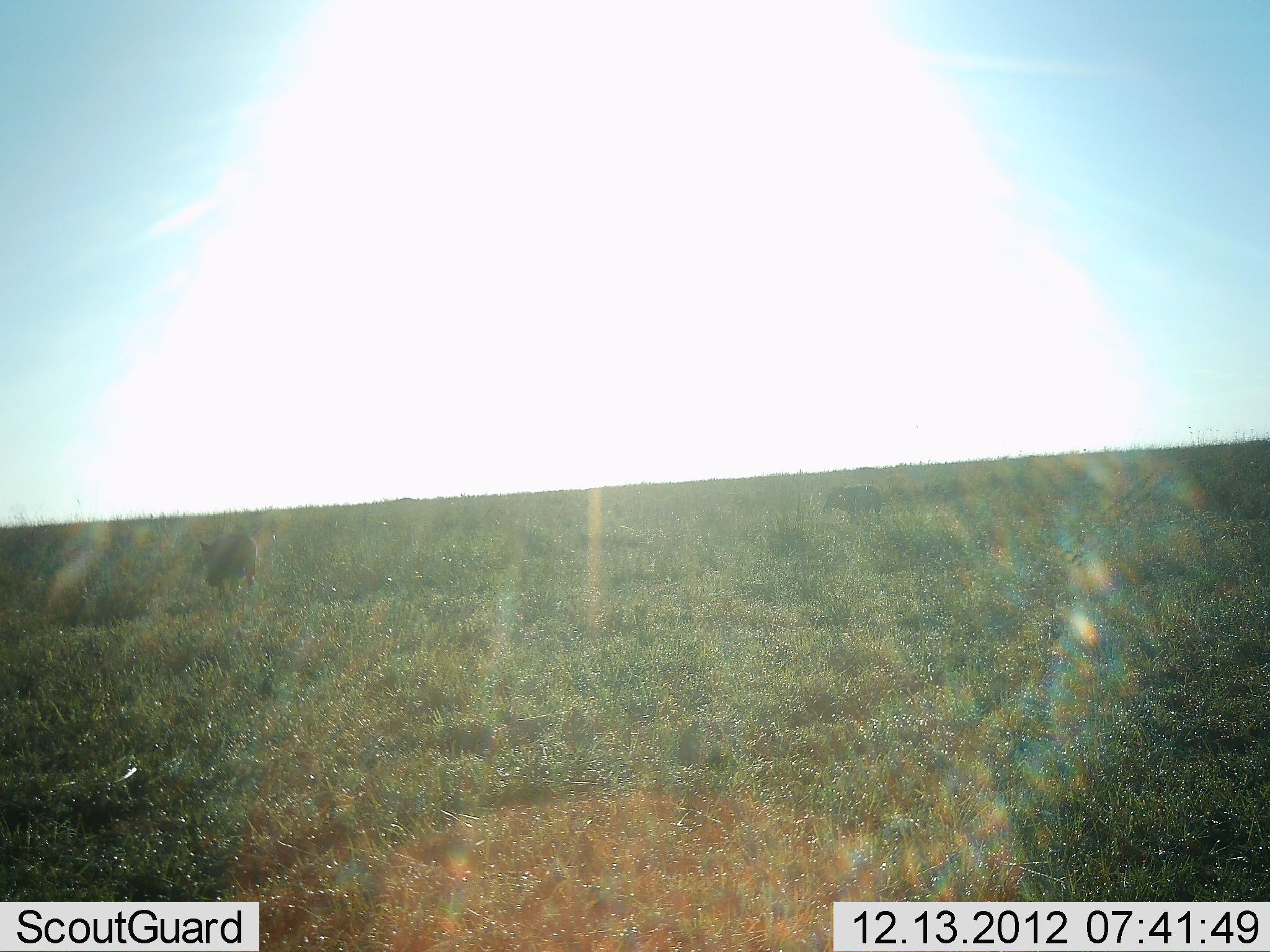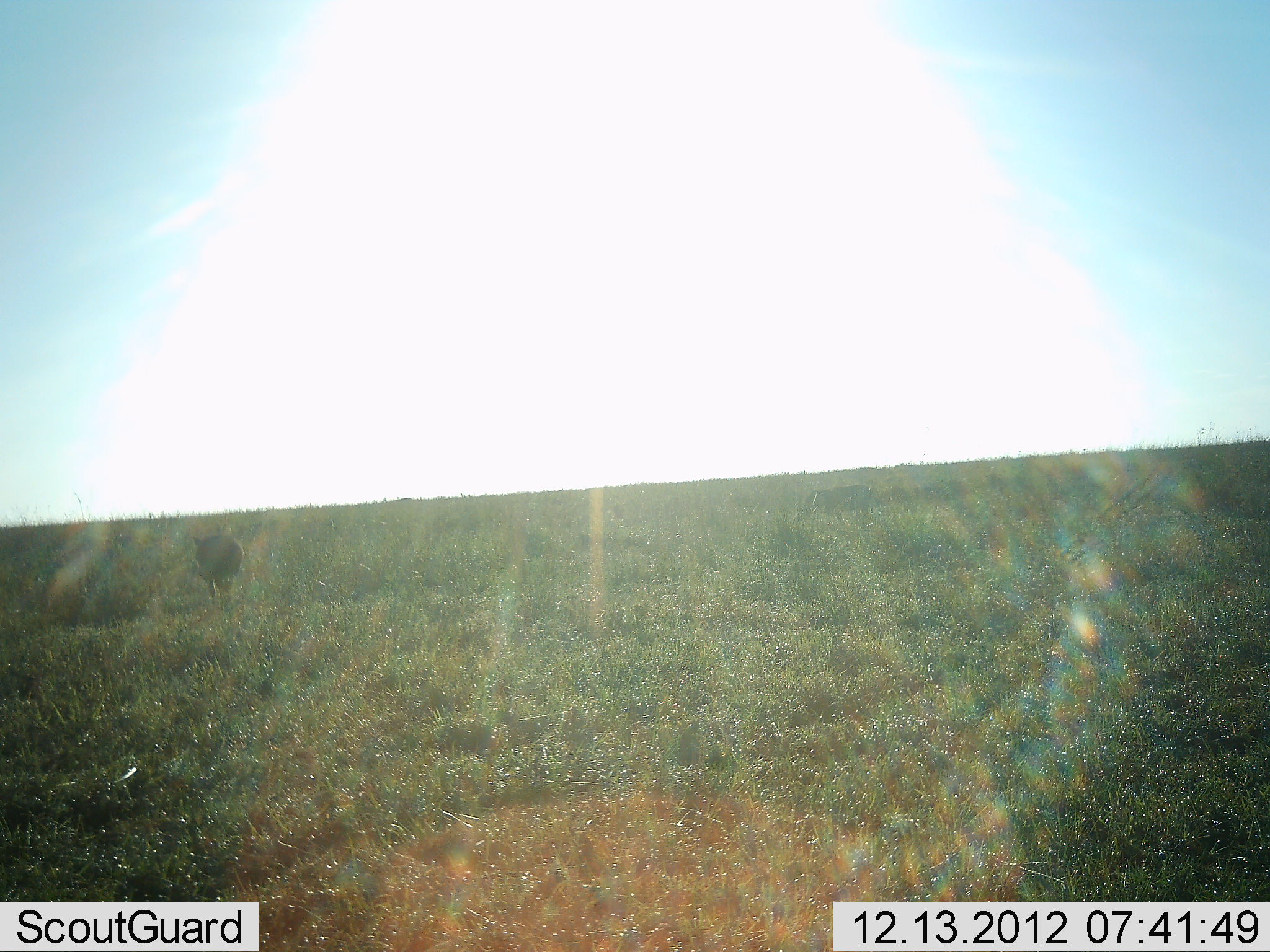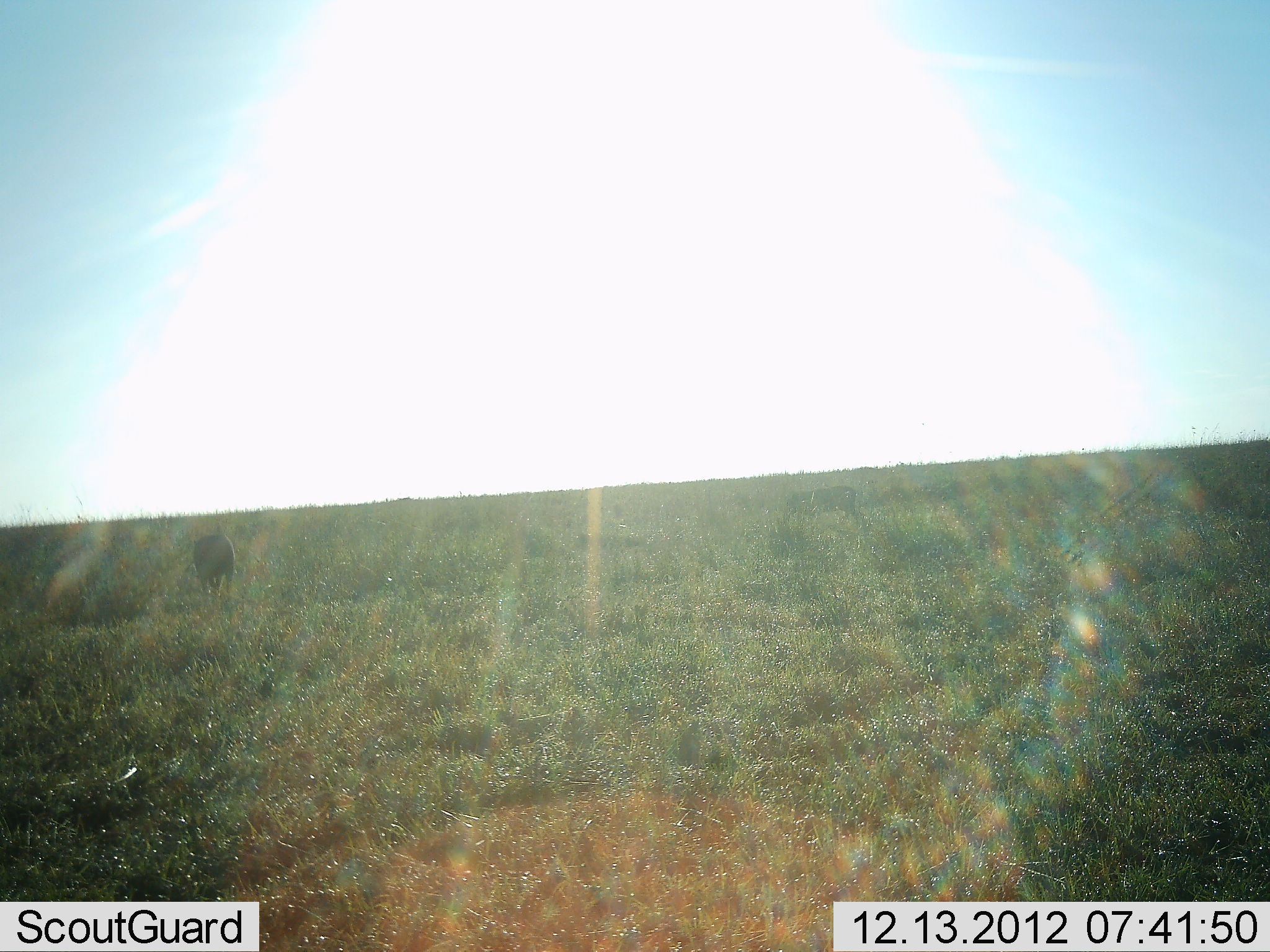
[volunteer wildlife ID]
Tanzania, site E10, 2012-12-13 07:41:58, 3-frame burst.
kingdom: Animalia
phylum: Chordata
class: Mammalia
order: Artiodactyla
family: Suidae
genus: Phacochoerus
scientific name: Phacochoerus africanus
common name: warthog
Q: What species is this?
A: Warthog (Phacochoerus africanus).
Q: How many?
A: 1.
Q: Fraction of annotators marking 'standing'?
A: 0%.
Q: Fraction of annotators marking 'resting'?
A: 0%.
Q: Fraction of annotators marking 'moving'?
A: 100%.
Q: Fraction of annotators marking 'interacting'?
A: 0%.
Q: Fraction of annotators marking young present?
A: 0%.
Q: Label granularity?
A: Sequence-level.